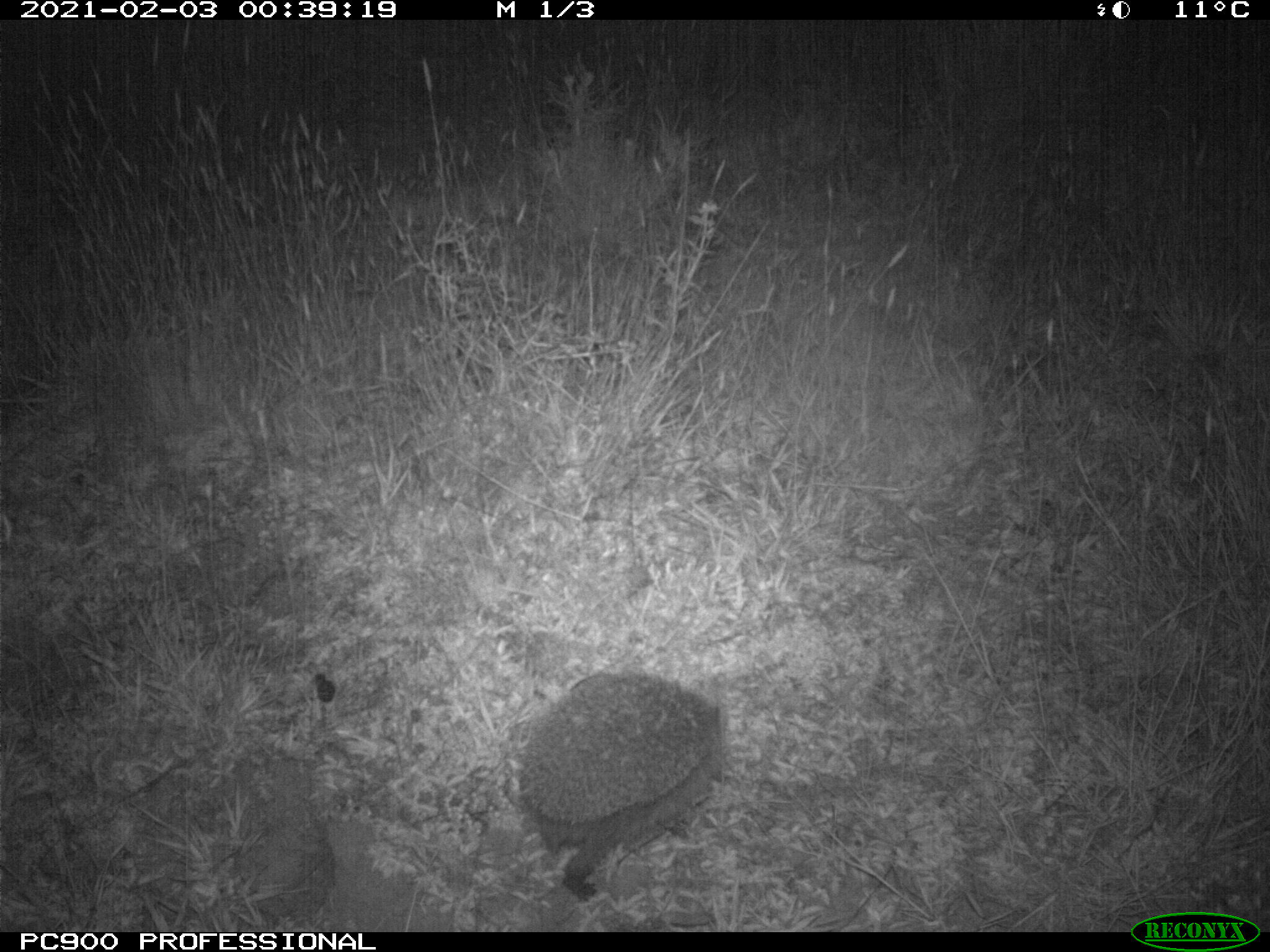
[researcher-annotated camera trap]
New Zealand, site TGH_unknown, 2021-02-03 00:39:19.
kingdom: Animalia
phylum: Chordata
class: Mammalia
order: Eulipotyphla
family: Erinaceidae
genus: Erinaceus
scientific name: Erinaceus europaeus europaeus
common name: european hedgehog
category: hedgehog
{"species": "hedgehog (european hedgehog) (Erinaceus europaeus europaeus)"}